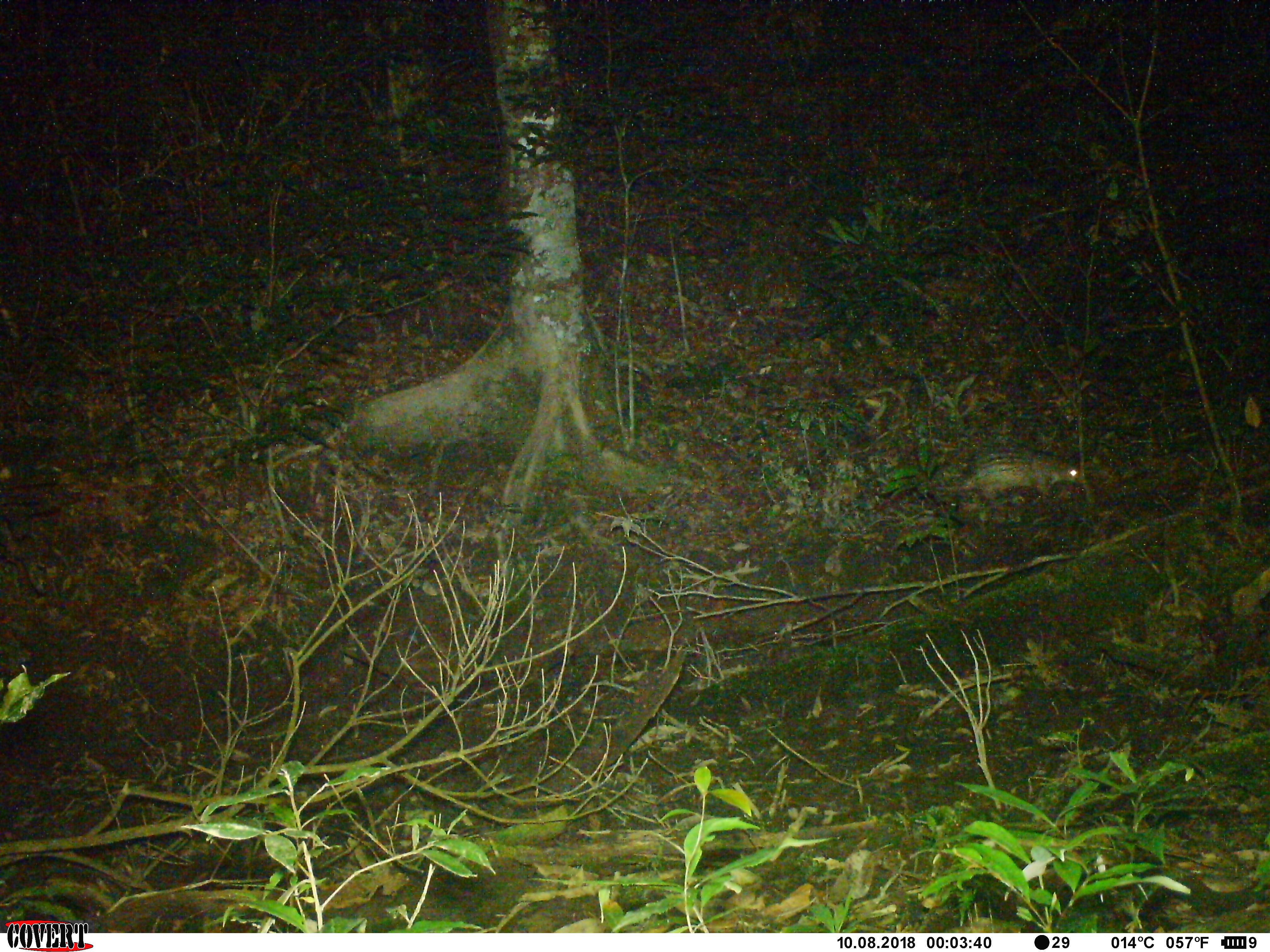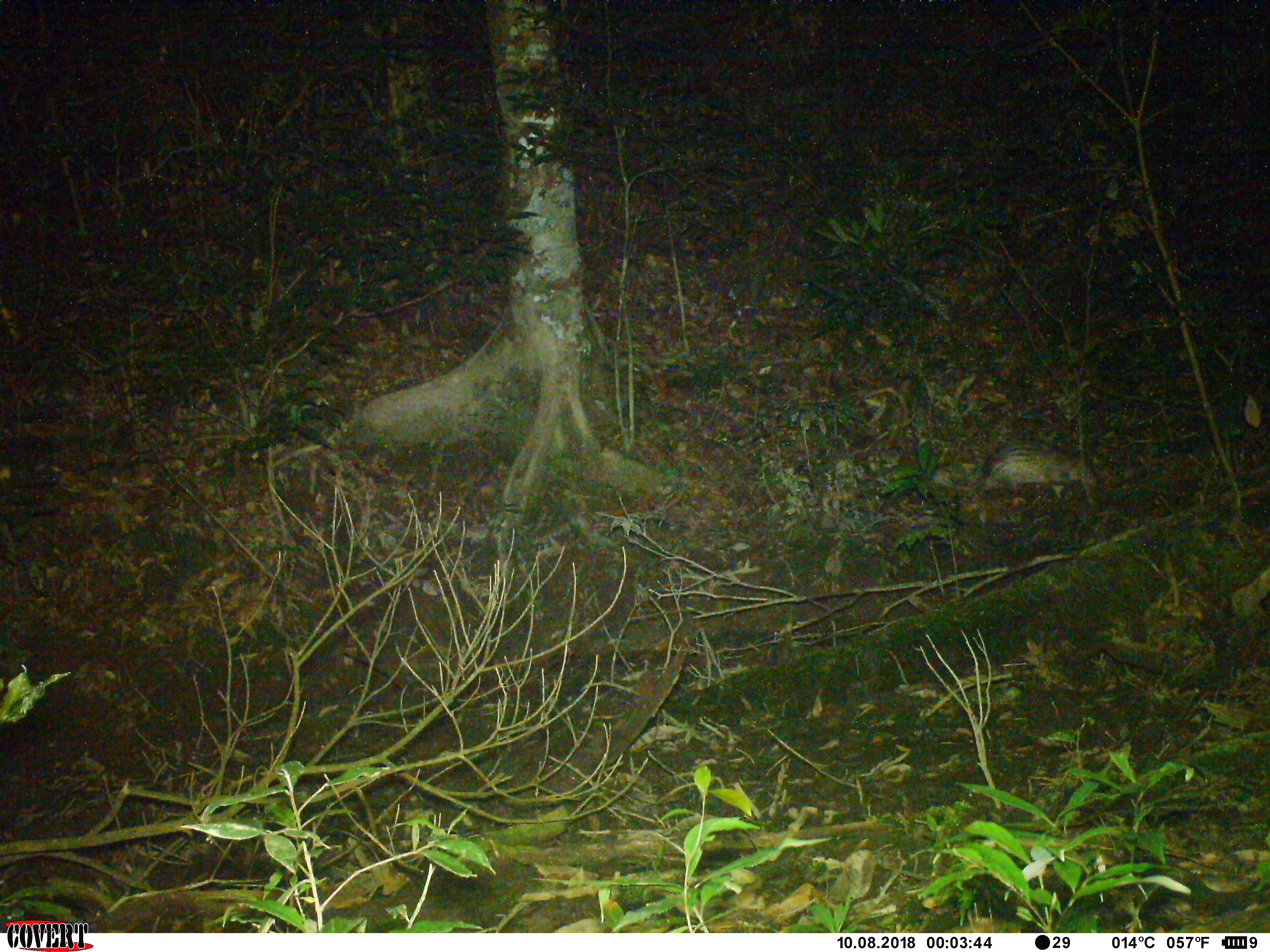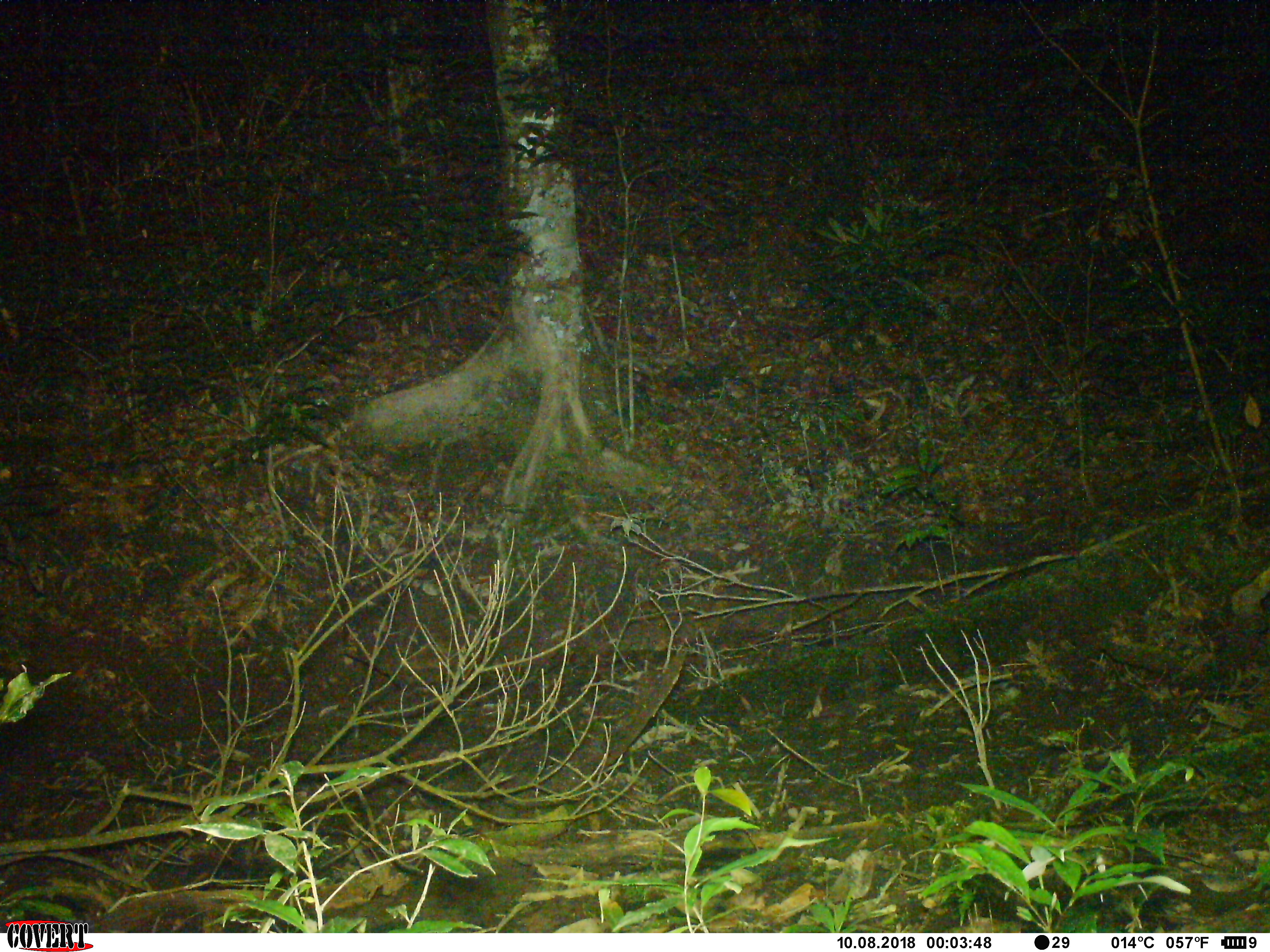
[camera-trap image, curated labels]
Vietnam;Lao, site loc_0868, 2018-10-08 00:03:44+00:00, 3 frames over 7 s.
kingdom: Animalia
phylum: Chordata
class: Mammalia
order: Rodentia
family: Hystricidae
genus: Atherurus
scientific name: Atherurus macrourus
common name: asiatic brush-tailed porcupine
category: asiatic brush tailed porcupine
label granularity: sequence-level